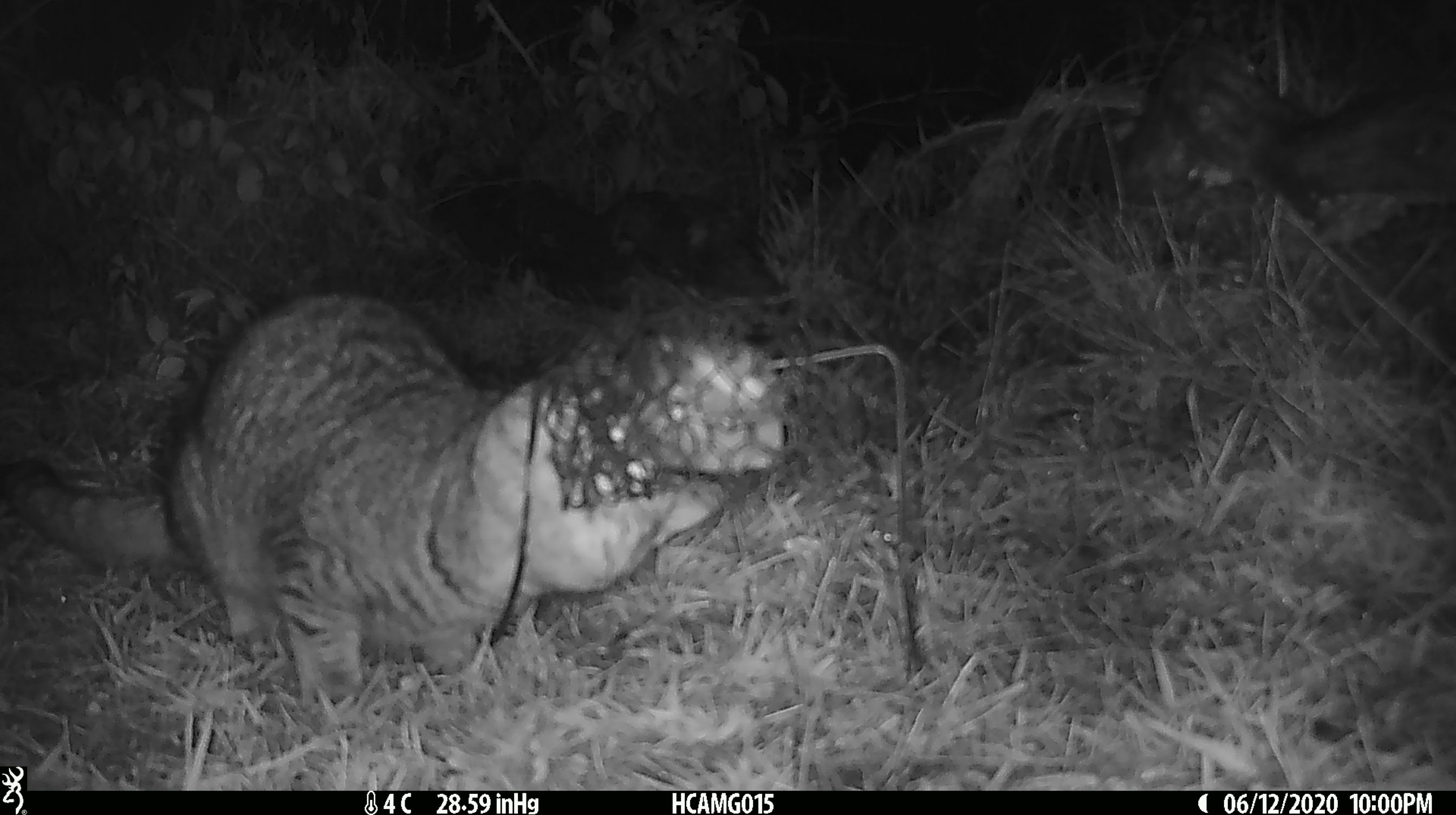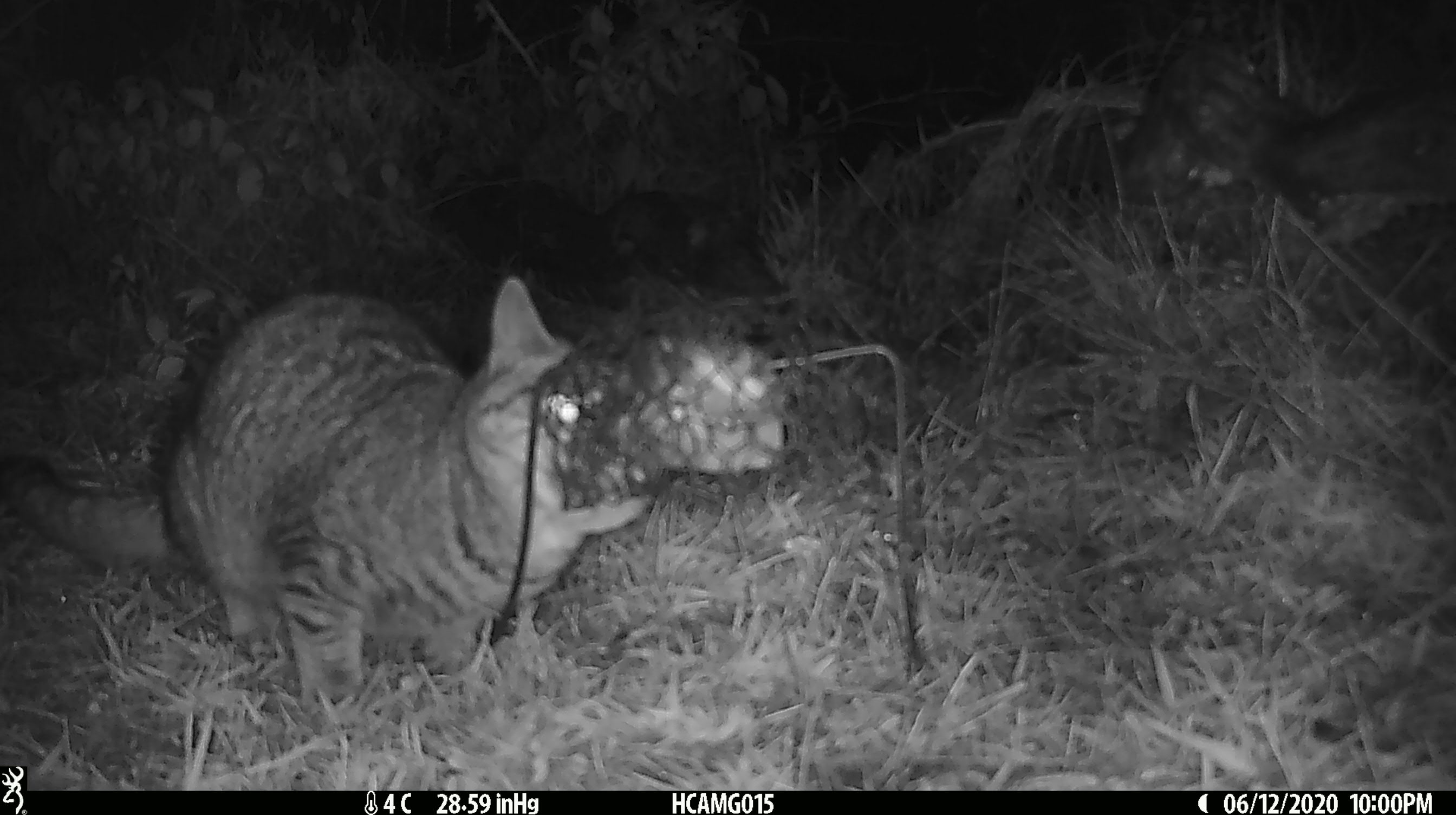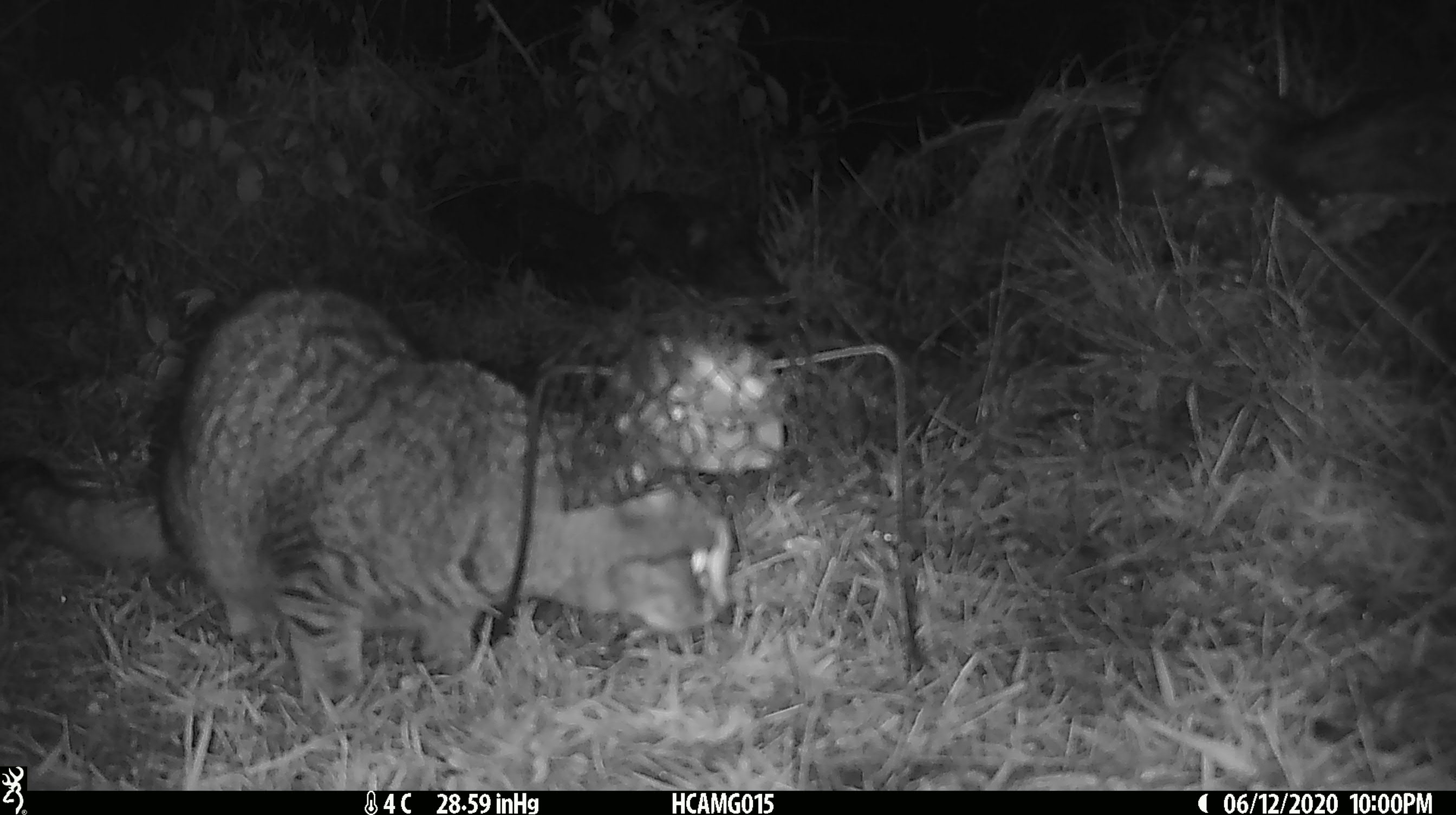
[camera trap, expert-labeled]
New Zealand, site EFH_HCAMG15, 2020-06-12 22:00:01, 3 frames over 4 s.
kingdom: Animalia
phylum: Chordata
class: Mammalia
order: Carnivora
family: Felidae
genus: Felis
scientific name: Felis catus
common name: domestic cat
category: cat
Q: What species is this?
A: Cat (domestic cat) (Felis catus).